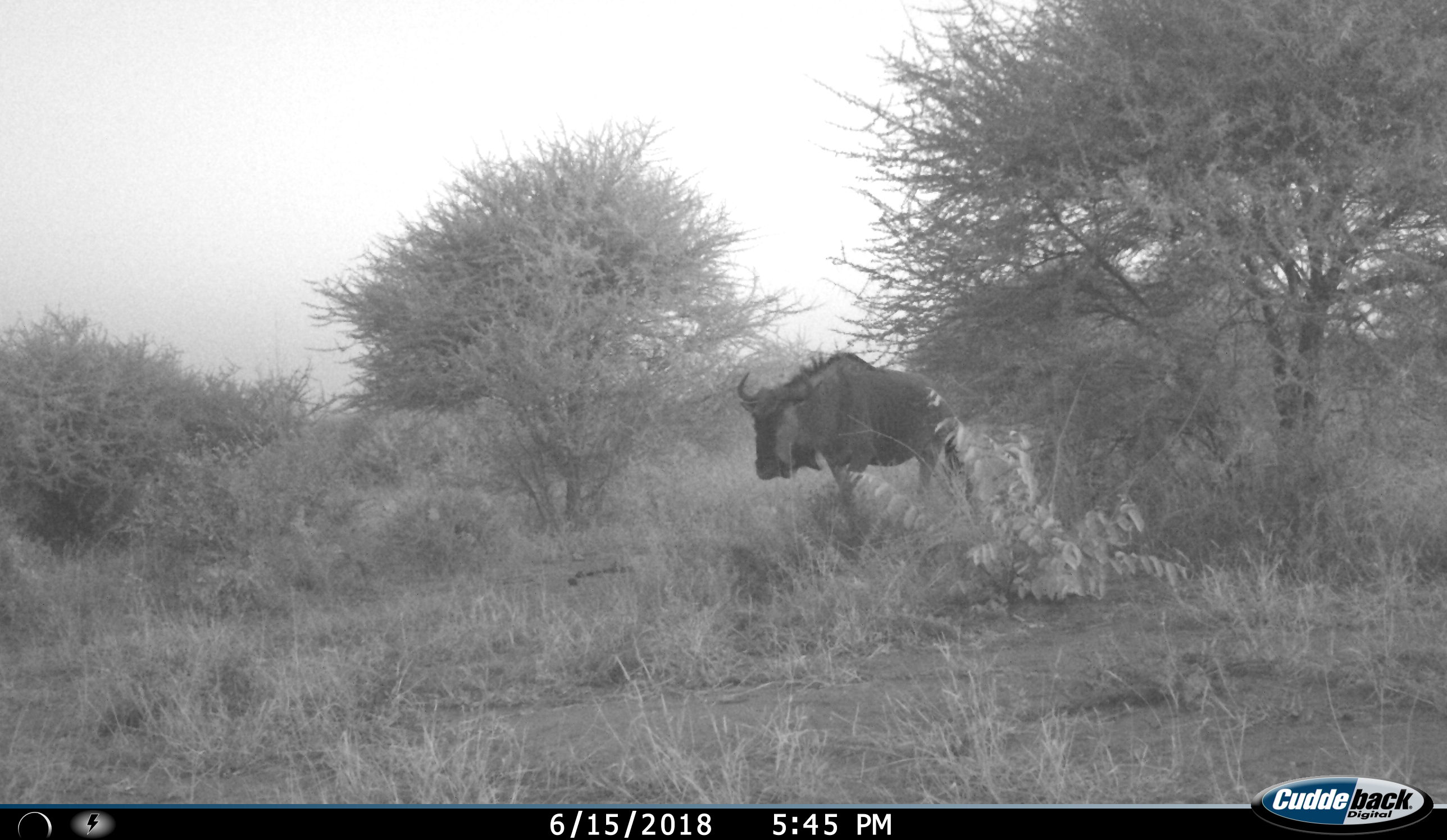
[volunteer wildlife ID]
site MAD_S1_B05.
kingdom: Animalia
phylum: Chordata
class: Mammalia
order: Artiodactyla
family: Bovidae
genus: Connochaetes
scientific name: Connochaetes taurinus taurinus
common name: blue wildebeest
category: wildebeestblue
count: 1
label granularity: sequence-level